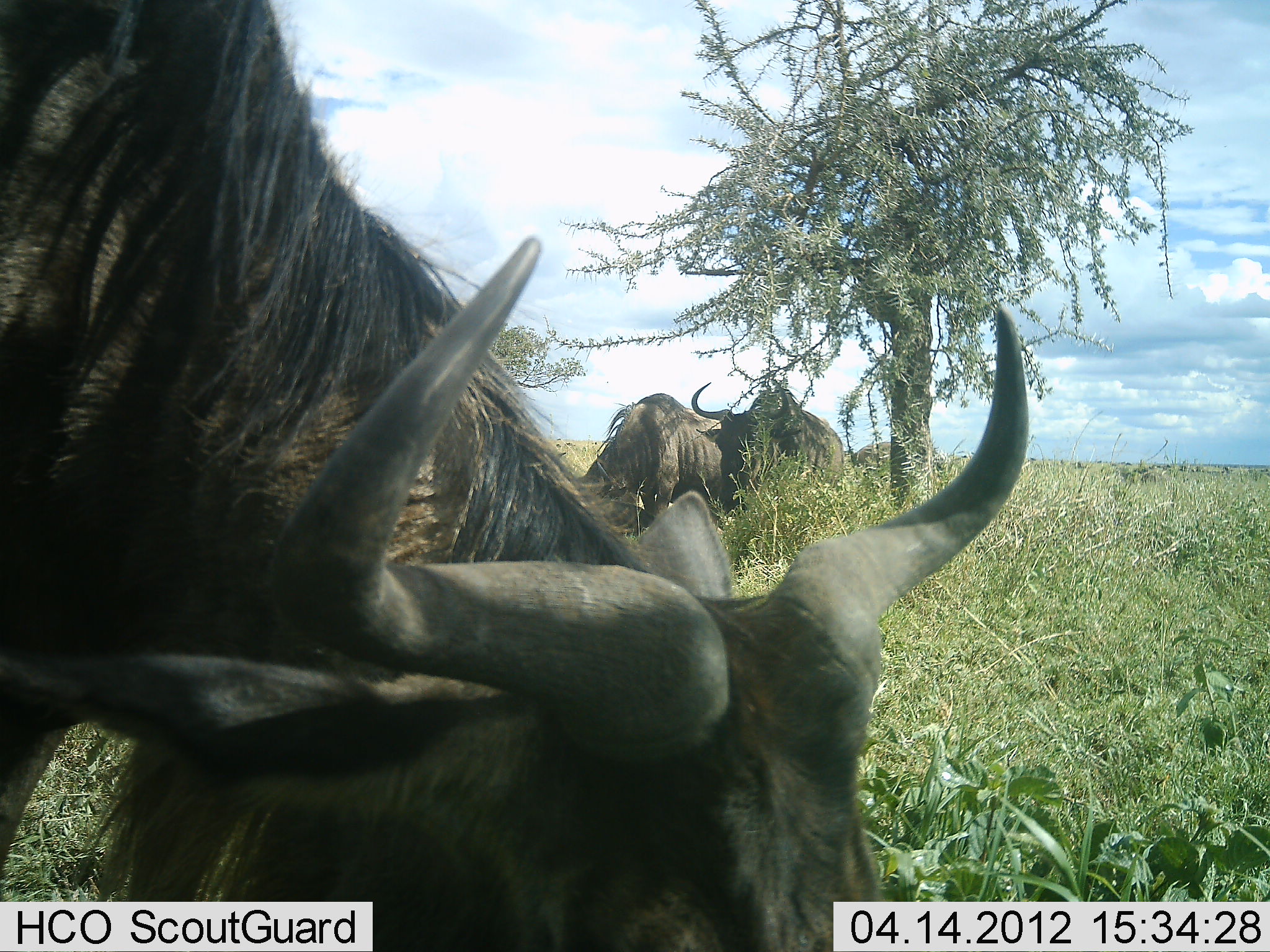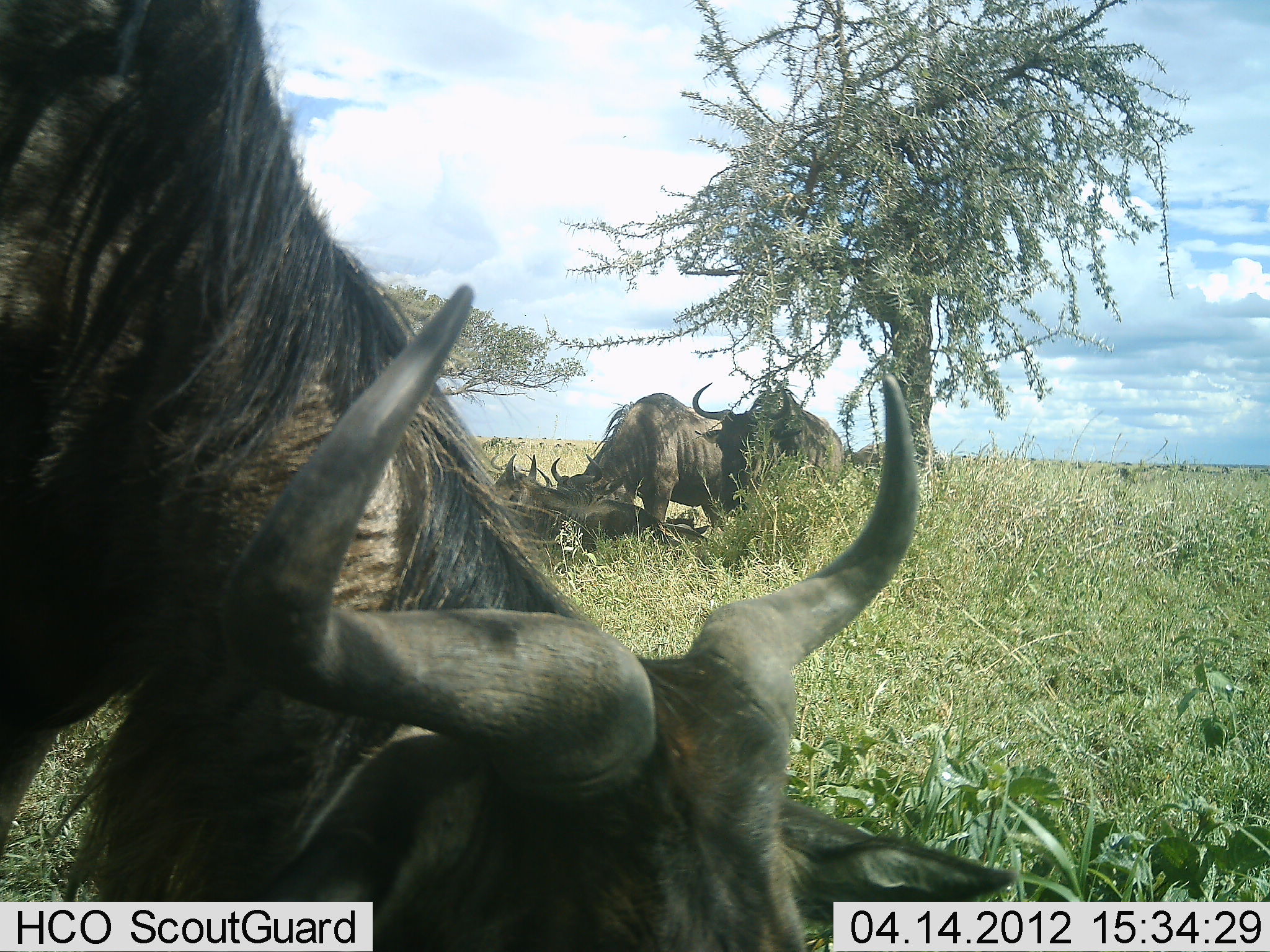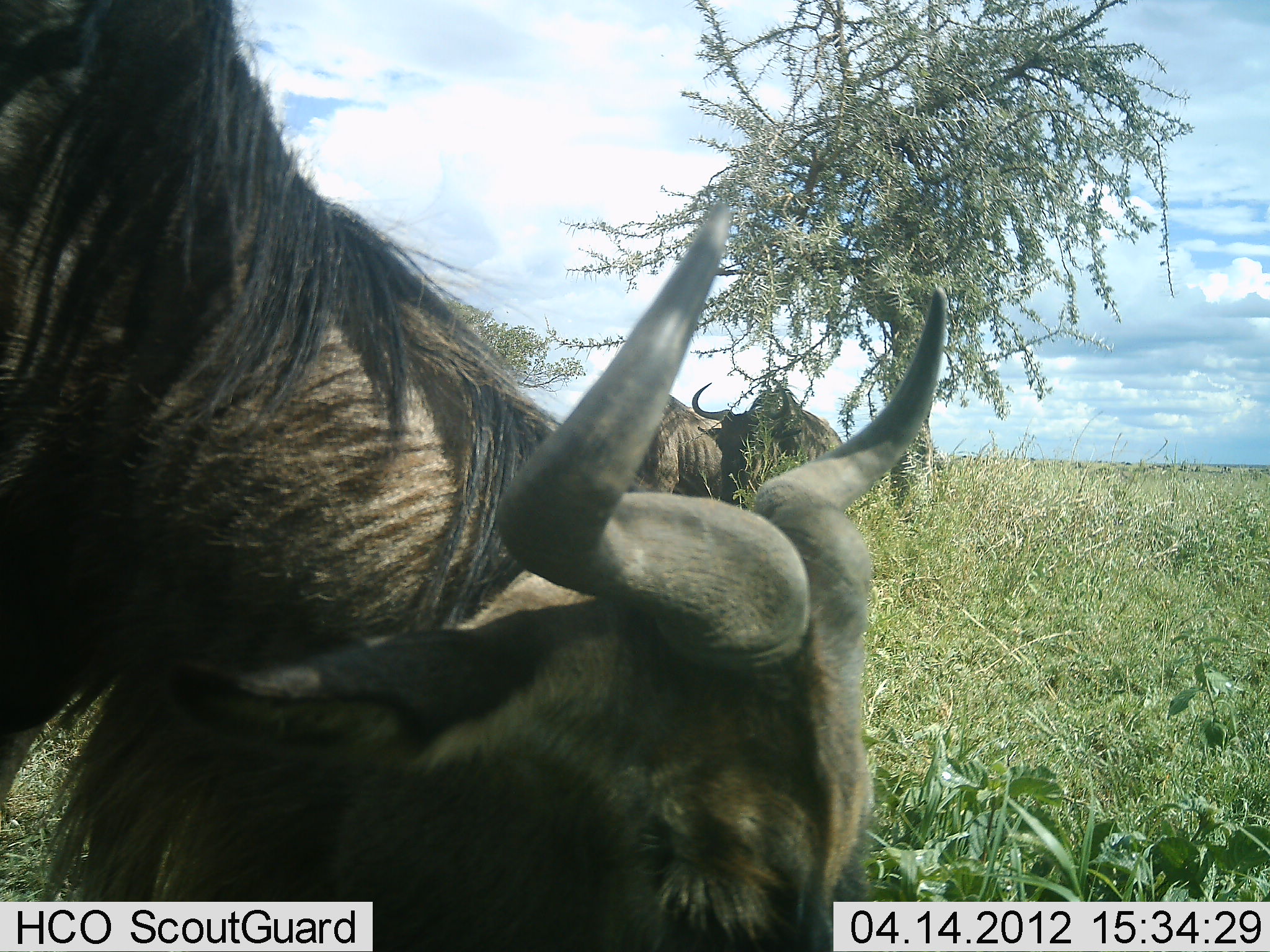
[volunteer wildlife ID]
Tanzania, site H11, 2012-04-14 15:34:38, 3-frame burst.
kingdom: Animalia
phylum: Chordata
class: Mammalia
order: Artiodactyla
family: Bovidae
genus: Connochaetes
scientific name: Connochaetes taurinus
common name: blue wildebeest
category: wildebeest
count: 5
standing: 71%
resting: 86%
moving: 14%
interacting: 7%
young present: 0%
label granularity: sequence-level